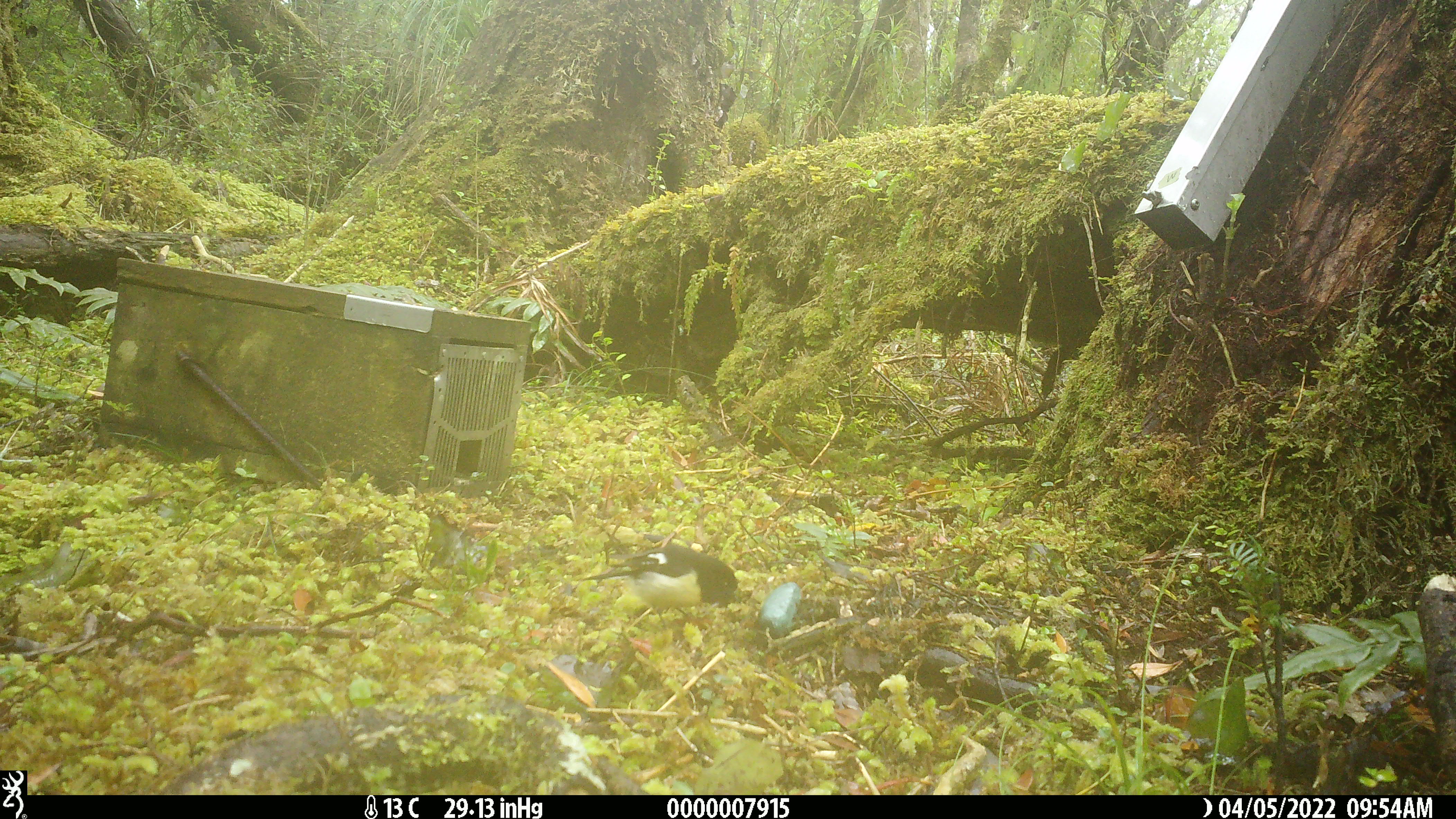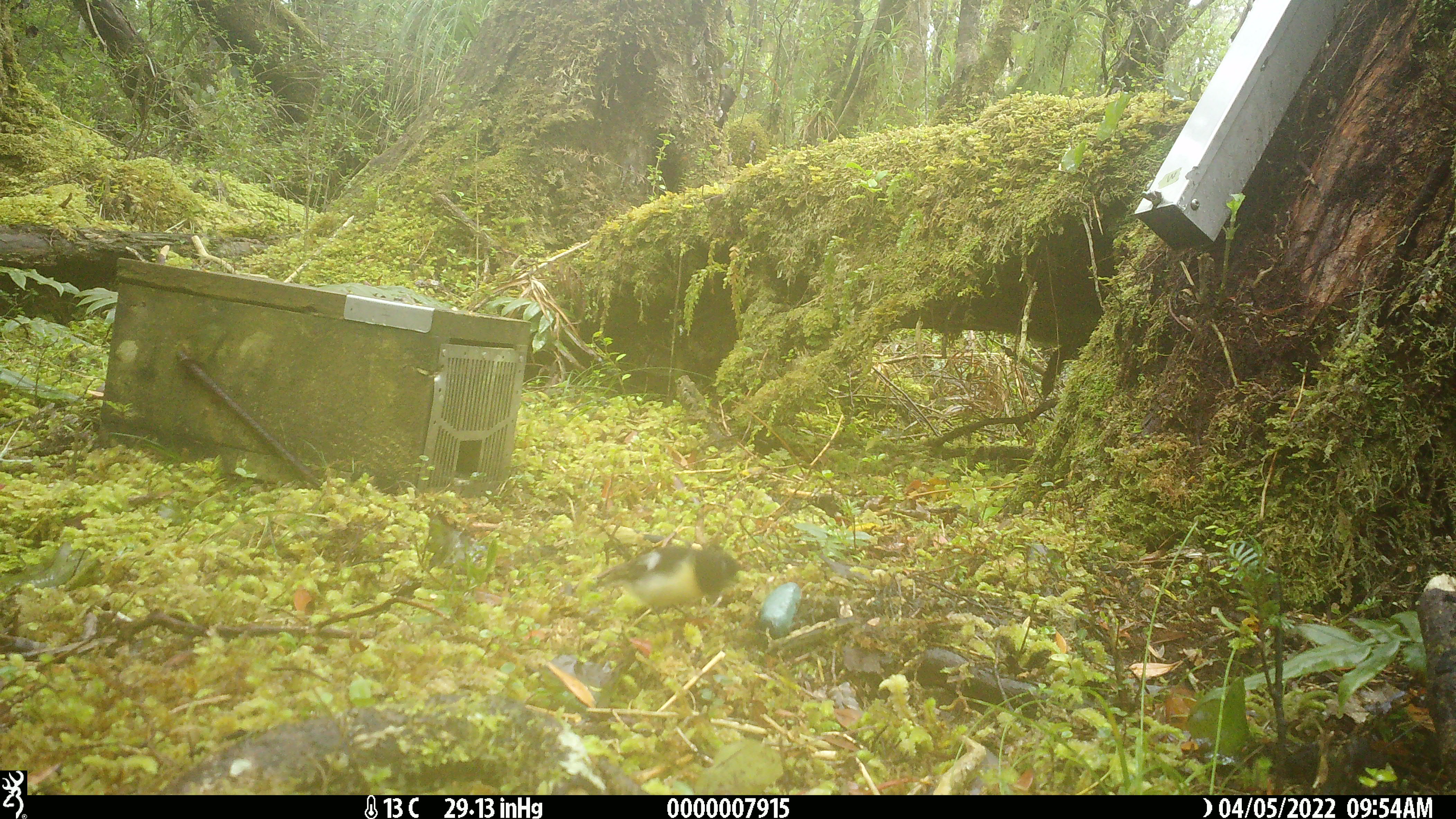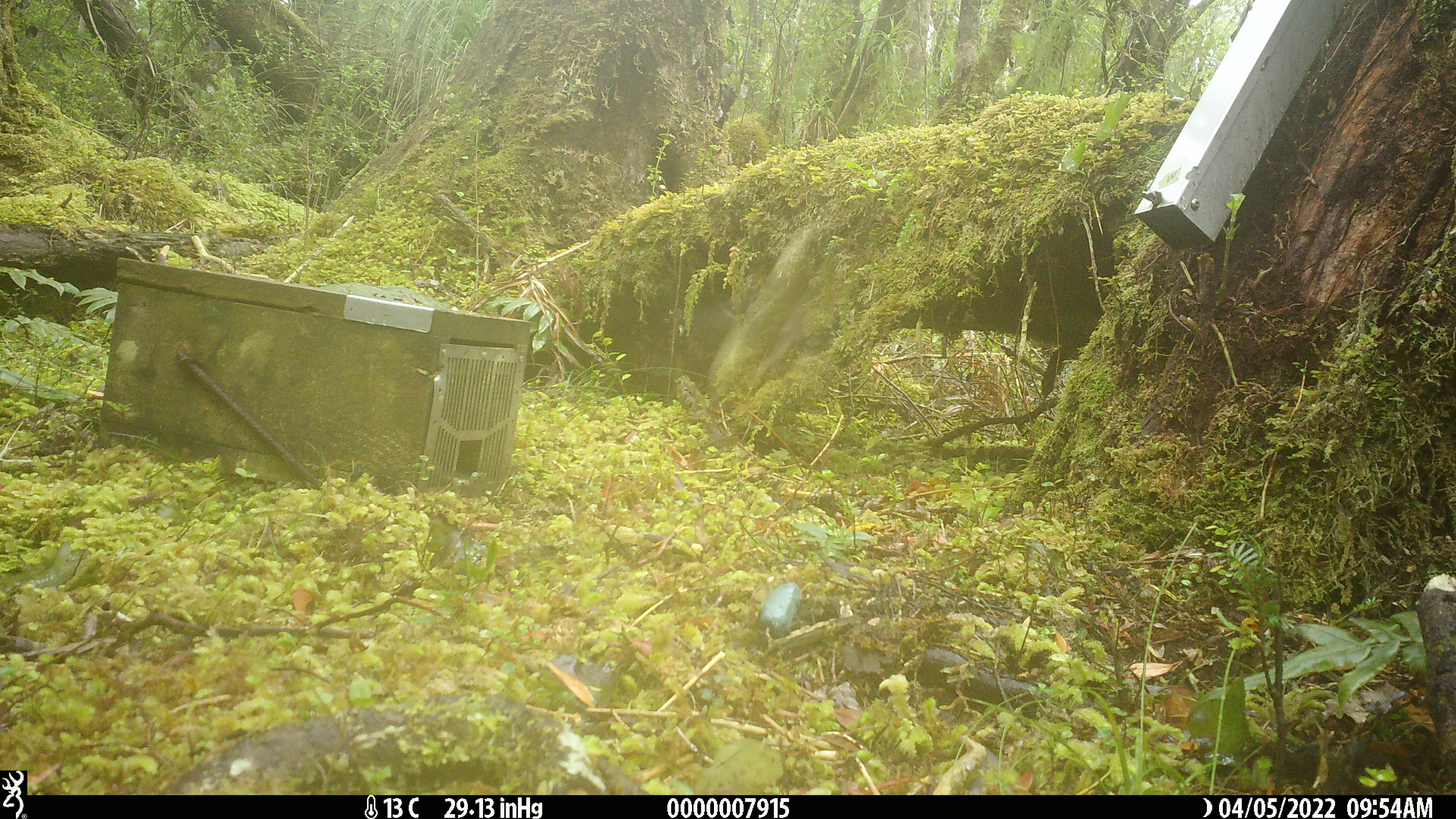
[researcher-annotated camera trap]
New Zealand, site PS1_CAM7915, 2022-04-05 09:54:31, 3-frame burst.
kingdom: Animalia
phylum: Chordata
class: Aves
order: Passeriformes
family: Petroicidae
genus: Petroica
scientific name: Petroica macrocephala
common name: tomtit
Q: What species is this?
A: Tomtit (Petroica macrocephala).